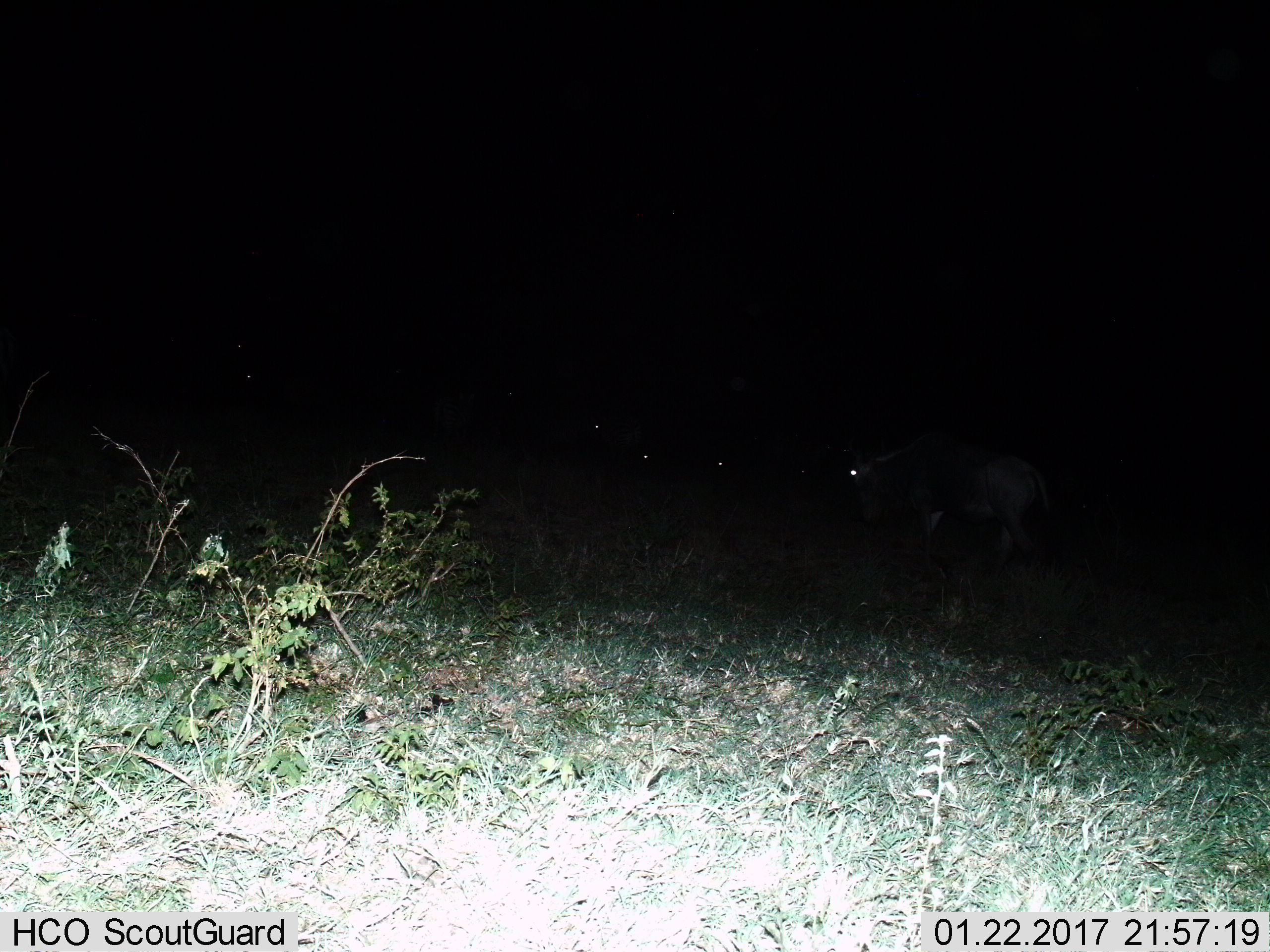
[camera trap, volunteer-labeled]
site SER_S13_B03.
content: unidentified animal